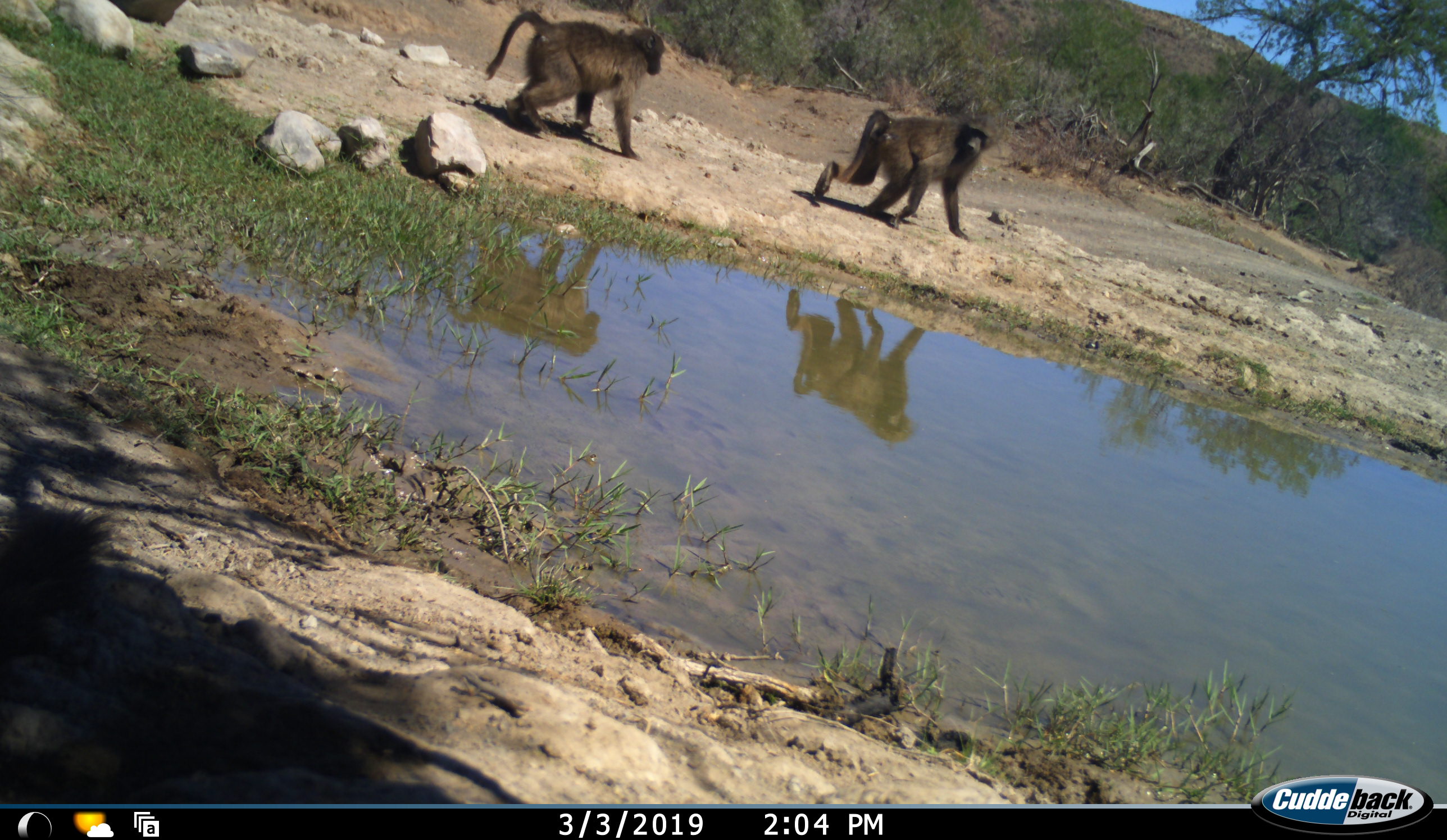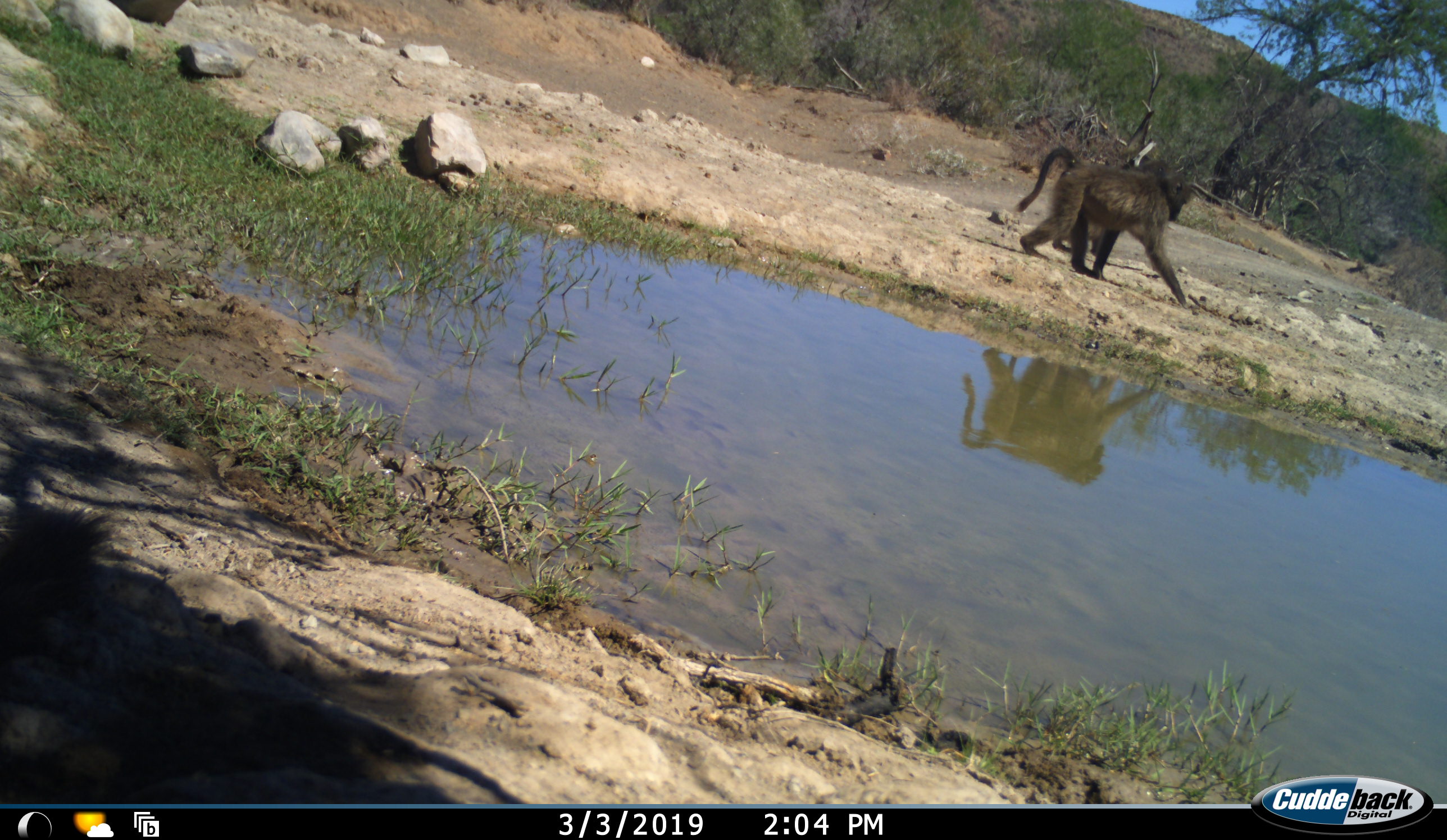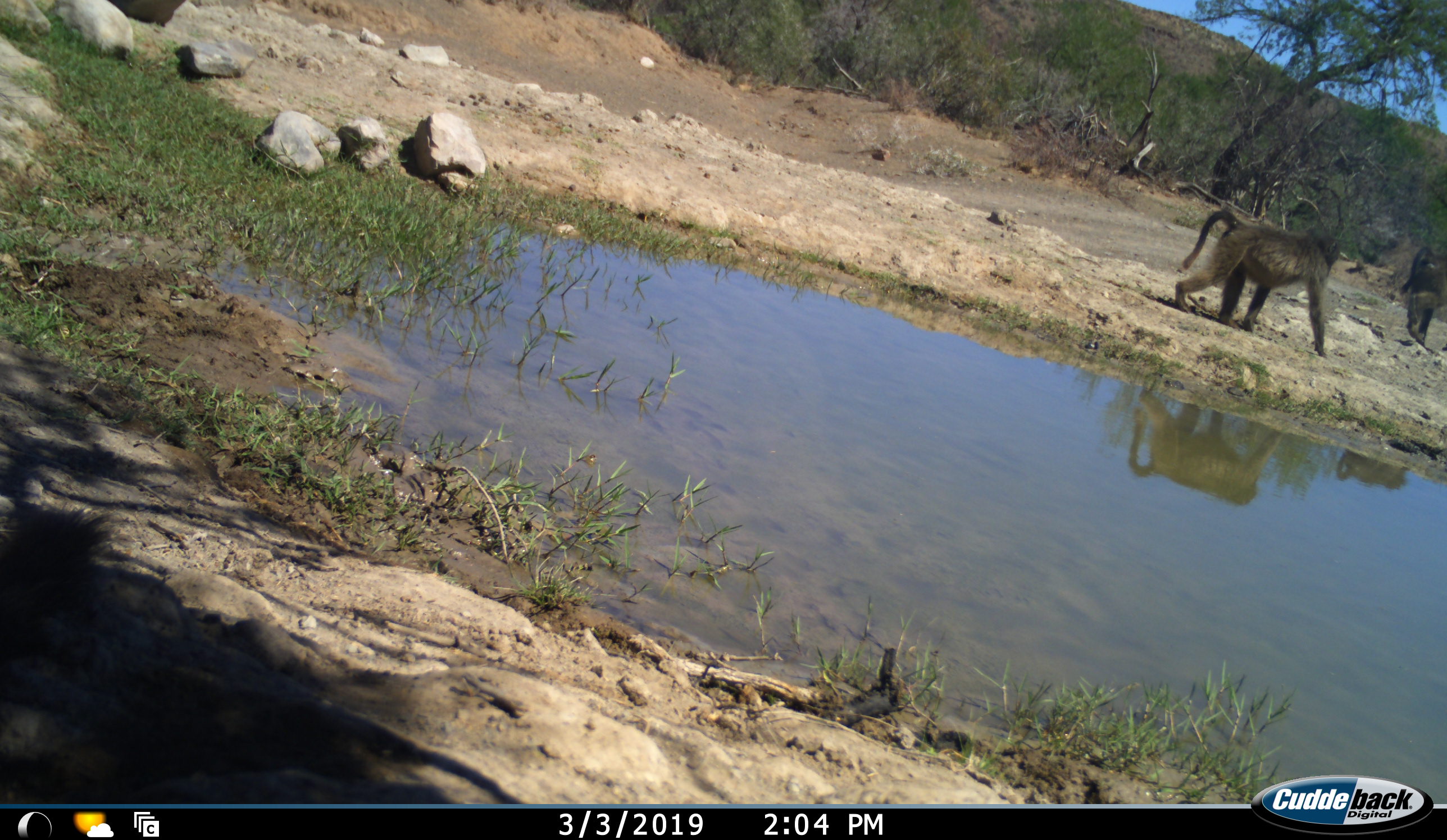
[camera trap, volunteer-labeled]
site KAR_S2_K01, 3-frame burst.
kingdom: Animalia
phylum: Chordata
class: Mammalia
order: Primates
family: Cercopithecidae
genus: Papio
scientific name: Papio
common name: baboon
Baboon (Papio), count 2. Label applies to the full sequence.